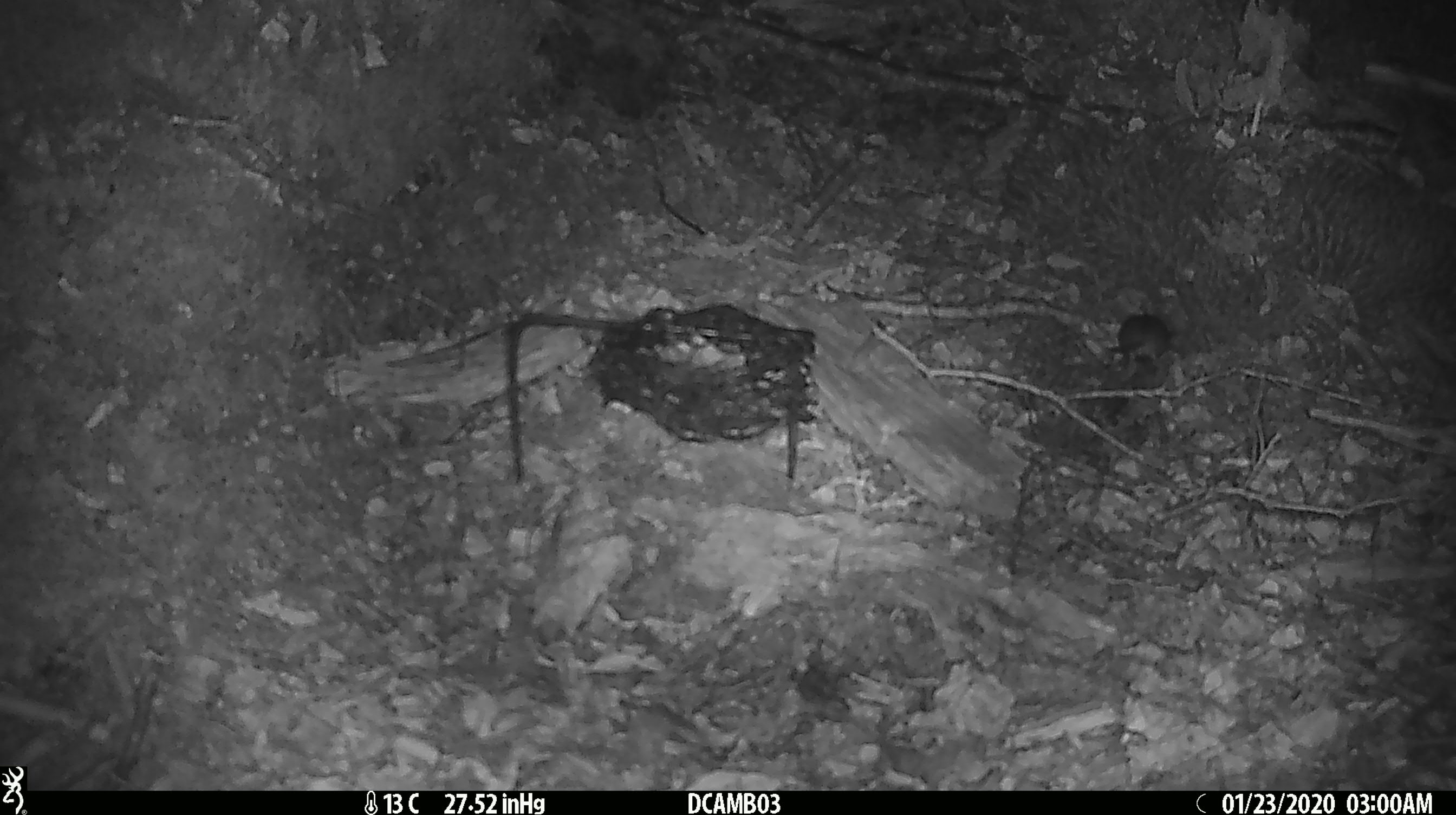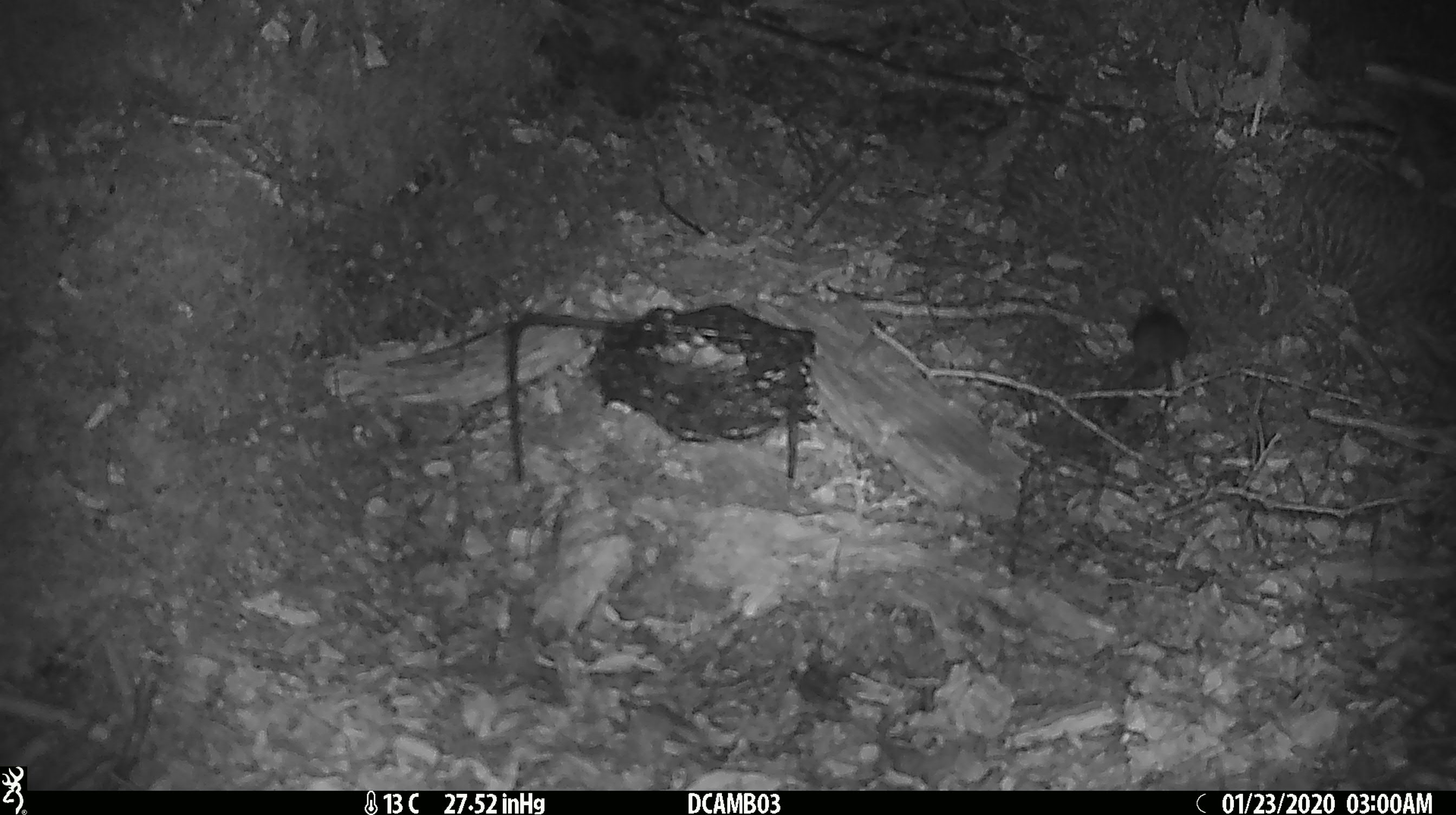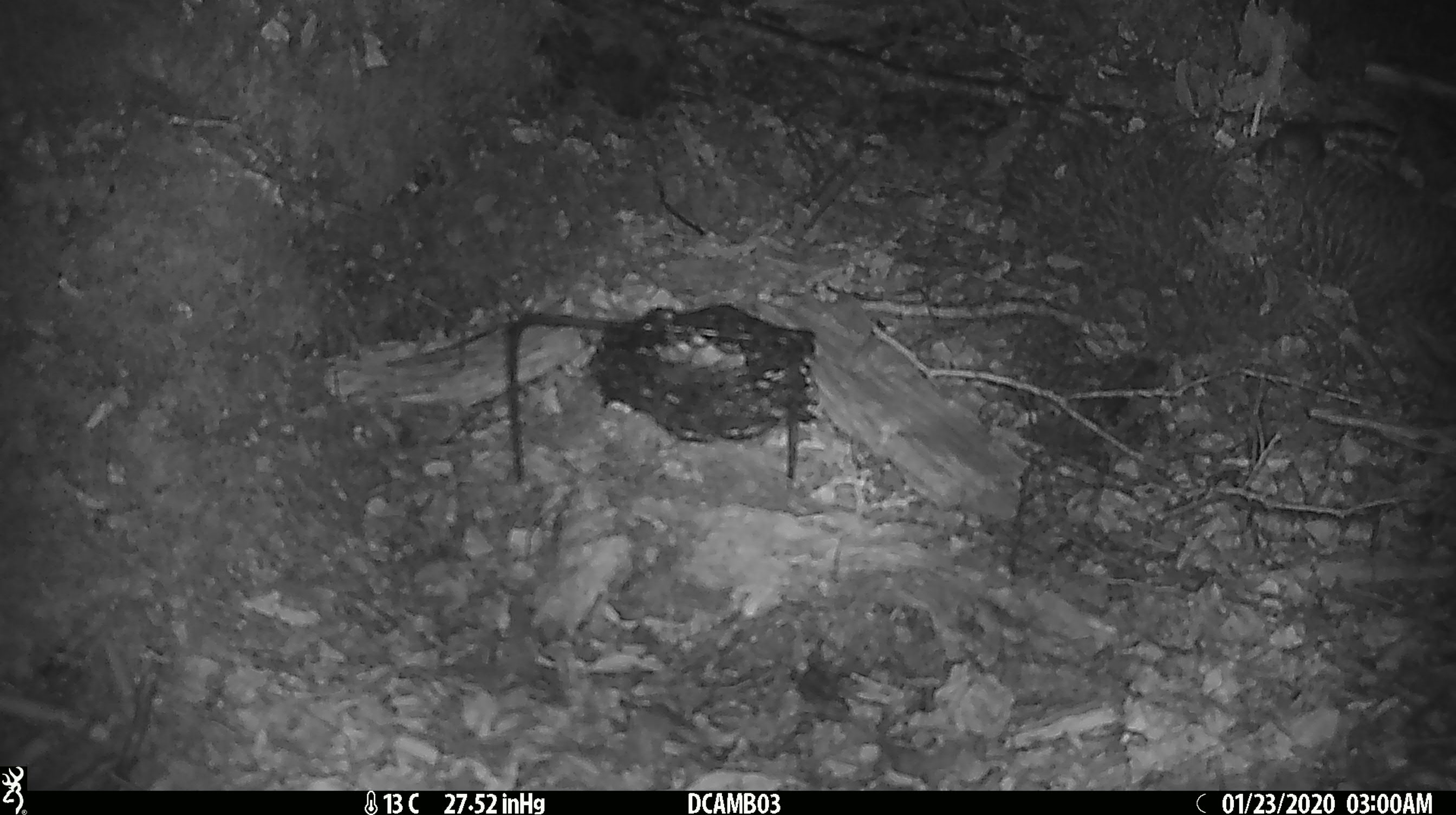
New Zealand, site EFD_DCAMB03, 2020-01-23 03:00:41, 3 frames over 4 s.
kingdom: Animalia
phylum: Chordata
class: Mammalia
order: Rodentia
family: Muridae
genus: Mus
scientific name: Mus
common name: mouse